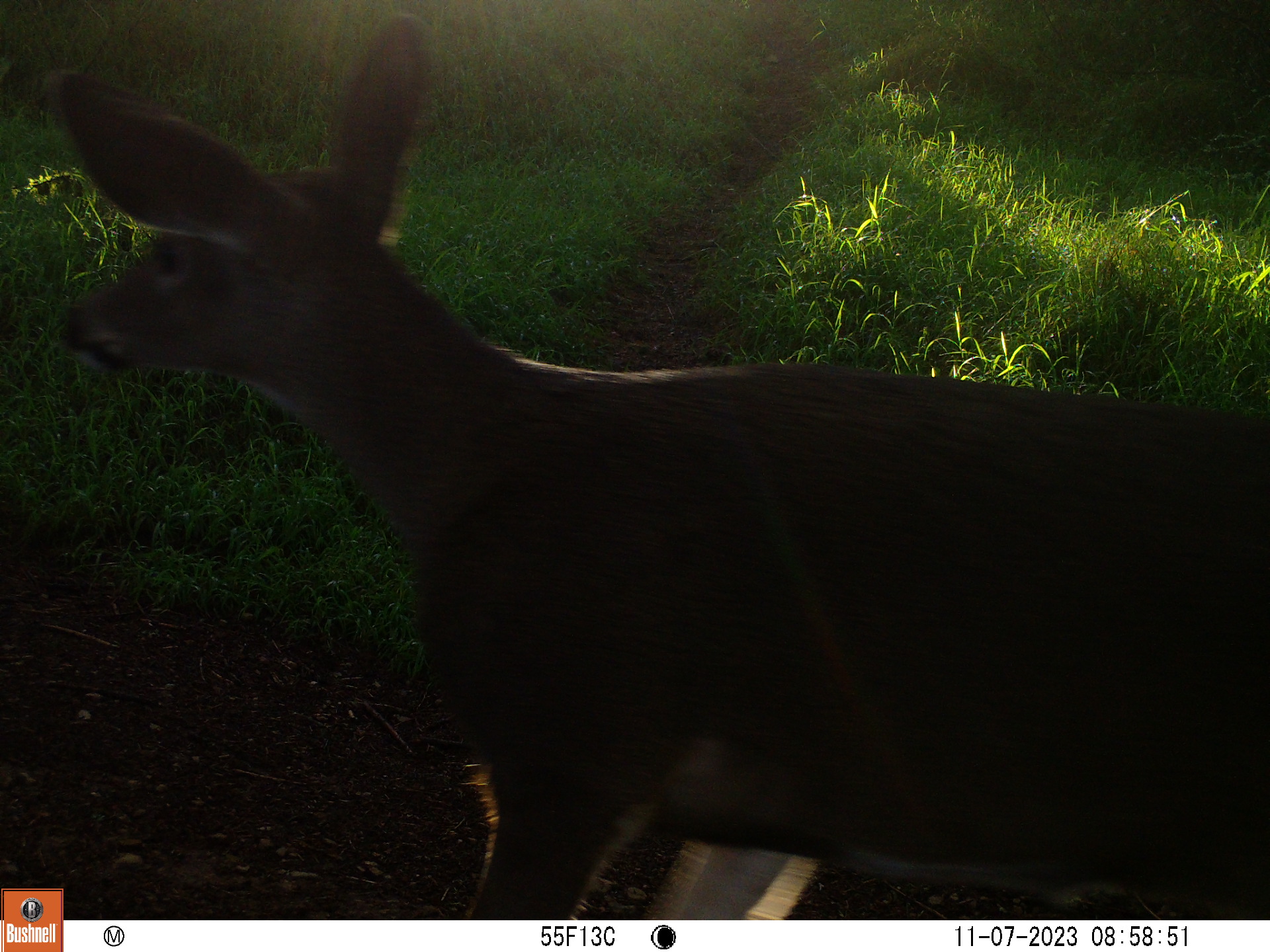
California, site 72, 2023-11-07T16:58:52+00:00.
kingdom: Animalia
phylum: Chordata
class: Mammalia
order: Artiodactyla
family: Cervidae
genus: Odocoileus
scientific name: Odocoileus hemionus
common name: mule deer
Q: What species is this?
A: Mule deer (Odocoileus hemionus).